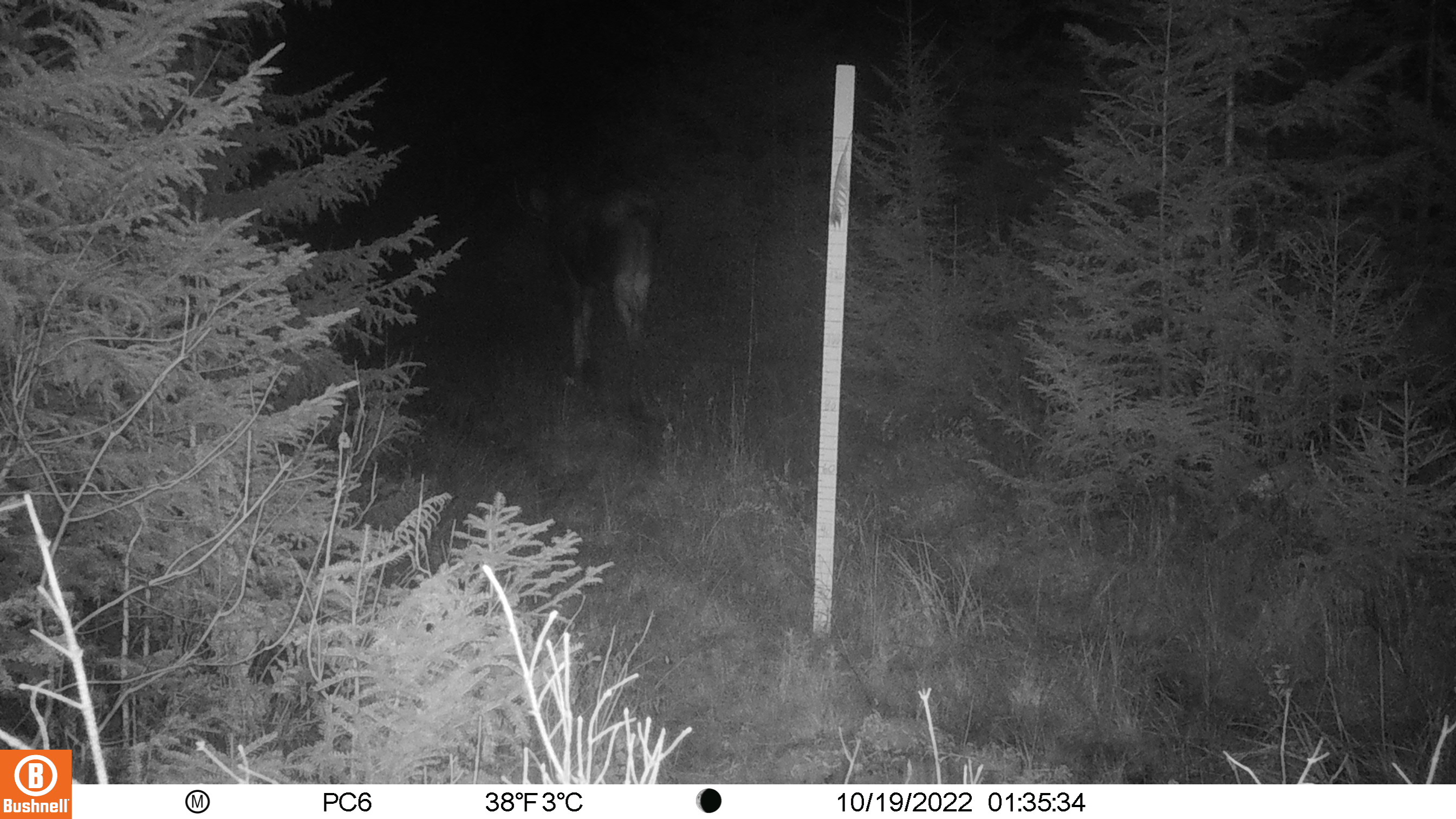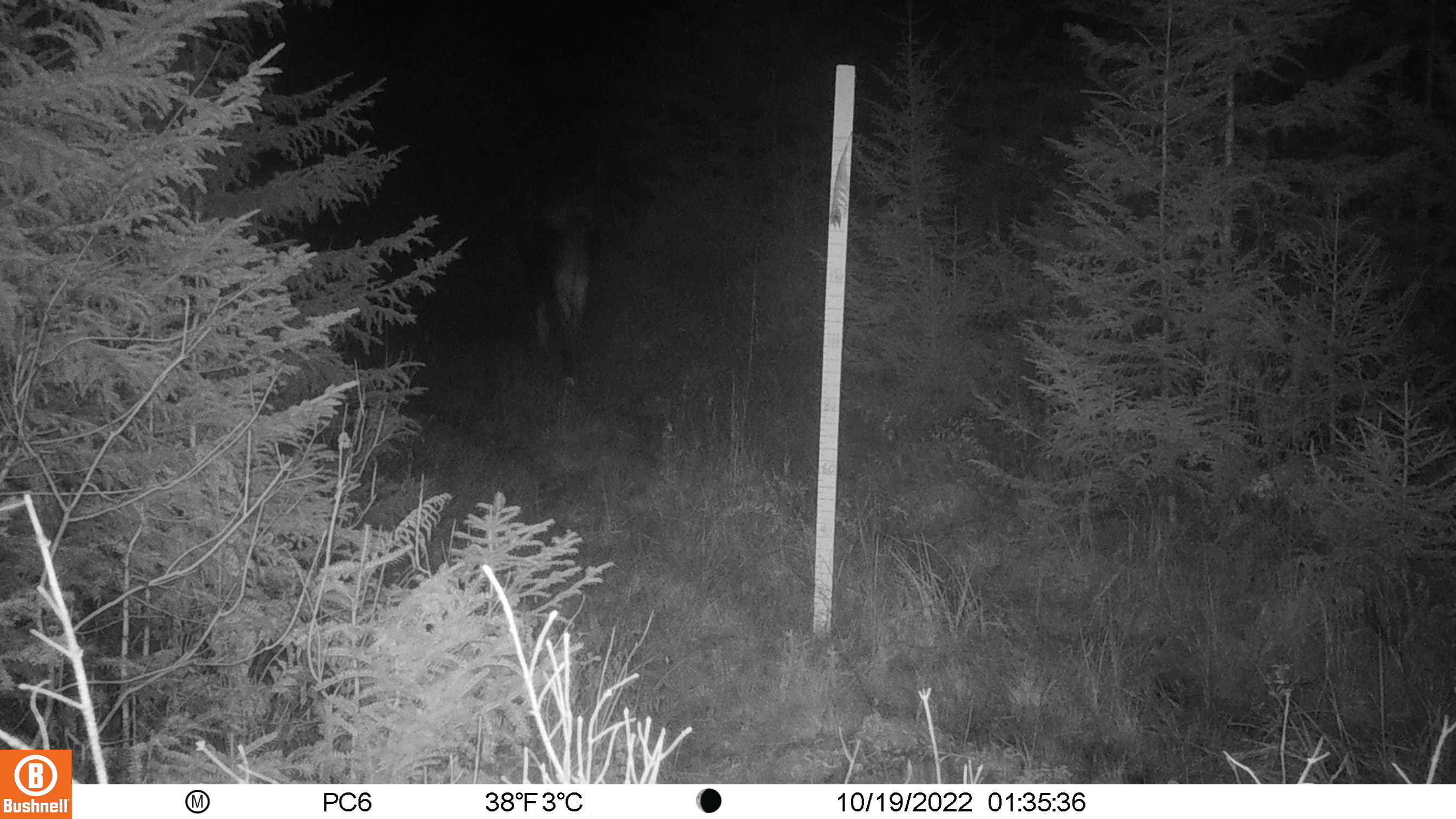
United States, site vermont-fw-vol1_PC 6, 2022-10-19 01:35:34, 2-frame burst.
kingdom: Animalia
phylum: Chordata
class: Mammalia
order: Artiodactyla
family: Cervidae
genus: Alces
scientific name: Alces alces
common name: moose